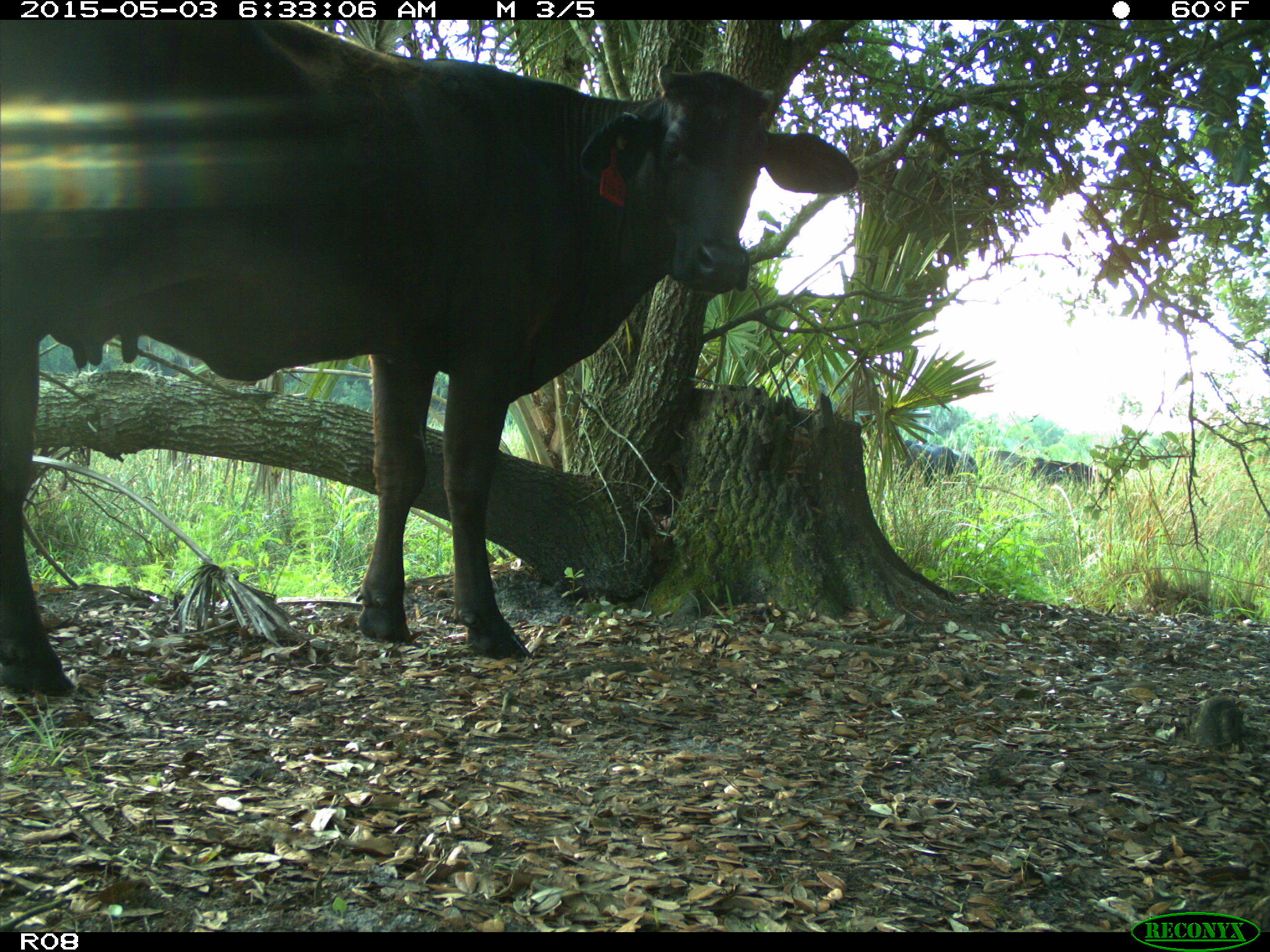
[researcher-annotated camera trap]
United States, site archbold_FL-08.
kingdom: Animalia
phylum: Chordata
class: Mammalia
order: Artiodactyla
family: Bovidae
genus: Bos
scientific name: Bos taurus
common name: domestic cow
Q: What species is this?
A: Bos taurus (domestic cow).